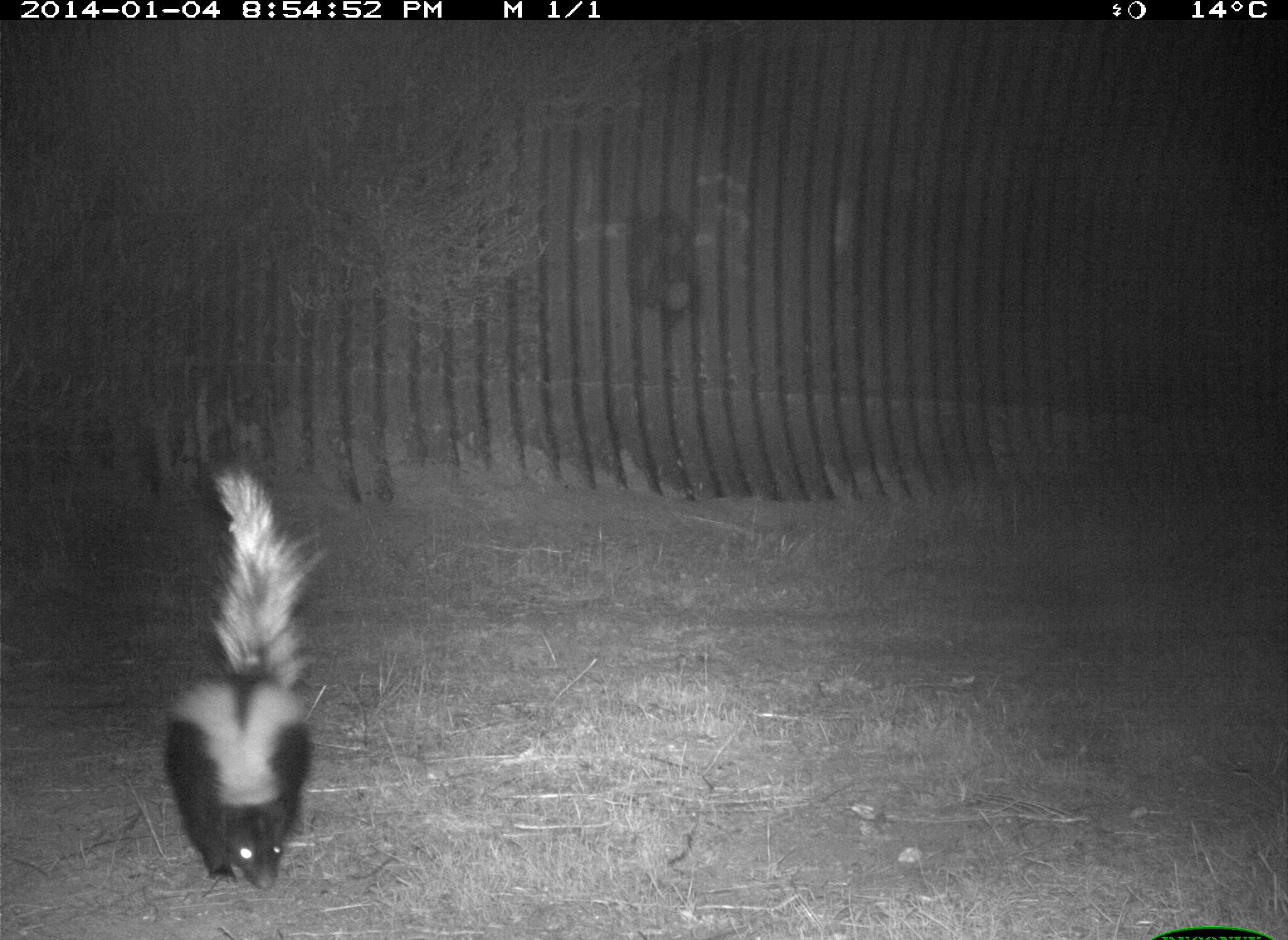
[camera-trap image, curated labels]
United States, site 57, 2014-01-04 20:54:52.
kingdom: Animalia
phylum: Chordata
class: Mammalia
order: Carnivora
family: Mephitidae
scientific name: Mephitidae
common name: skunk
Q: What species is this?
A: Skunk (Mephitidae).